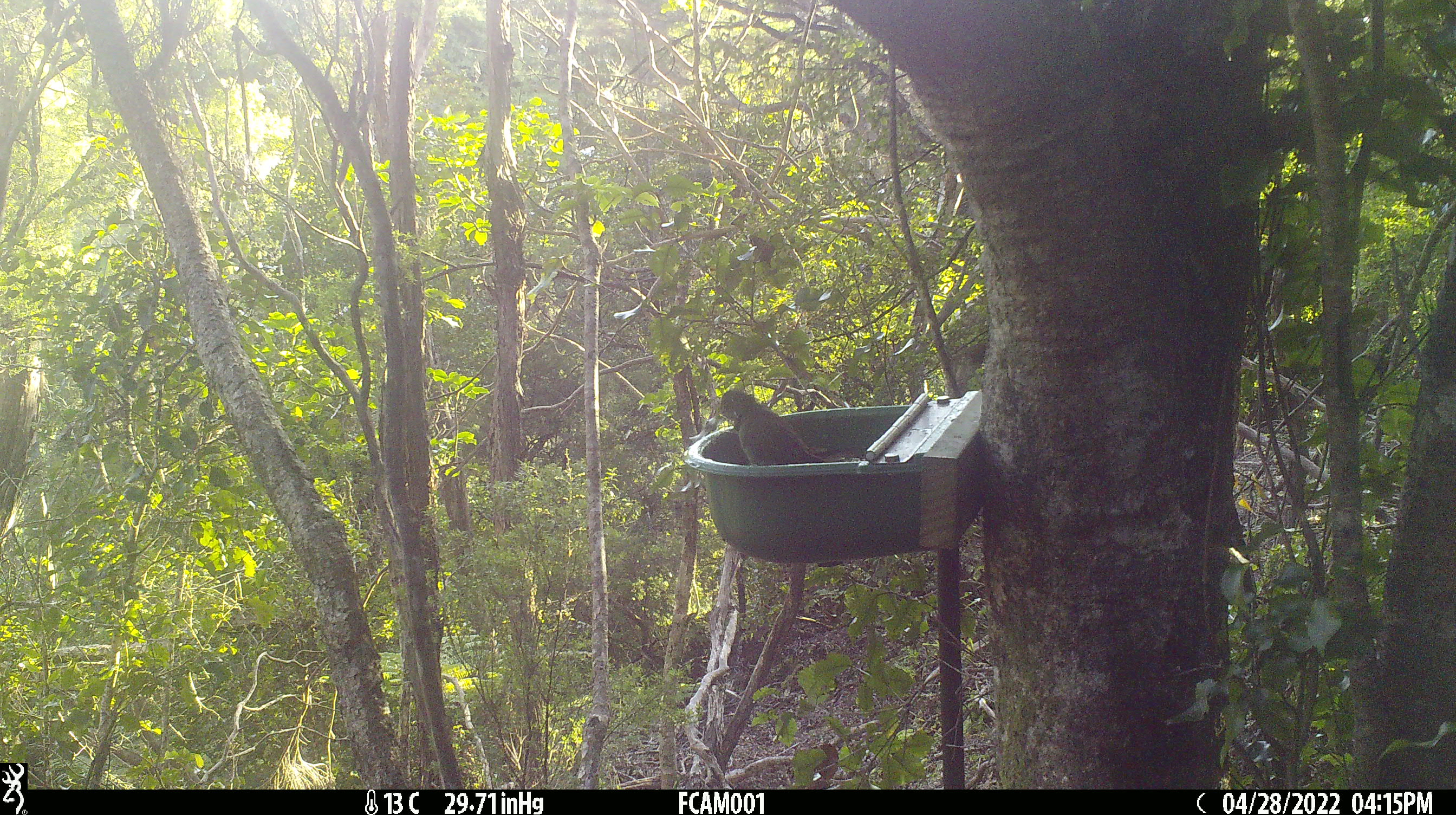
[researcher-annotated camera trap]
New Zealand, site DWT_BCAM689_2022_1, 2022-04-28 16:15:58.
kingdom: Animalia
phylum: Chordata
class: Aves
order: Psittaciformes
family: Psittaculidae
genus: Cyanoramphus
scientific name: Cyanoramphus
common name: parakeet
Parakeet (Cyanoramphus).